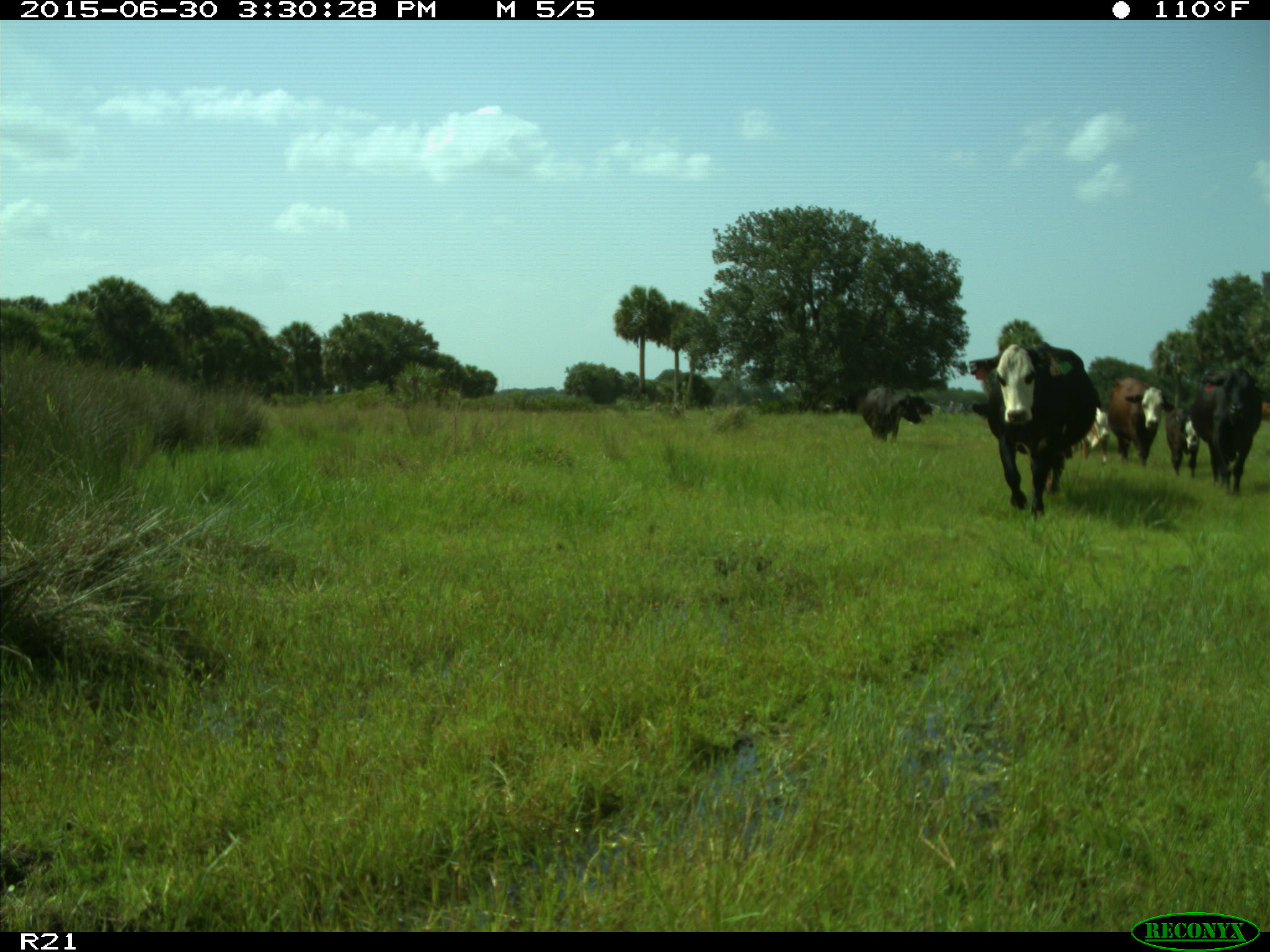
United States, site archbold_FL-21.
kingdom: Animalia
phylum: Chordata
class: Mammalia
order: Artiodactyla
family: Bovidae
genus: Bos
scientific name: Bos taurus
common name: domestic cow